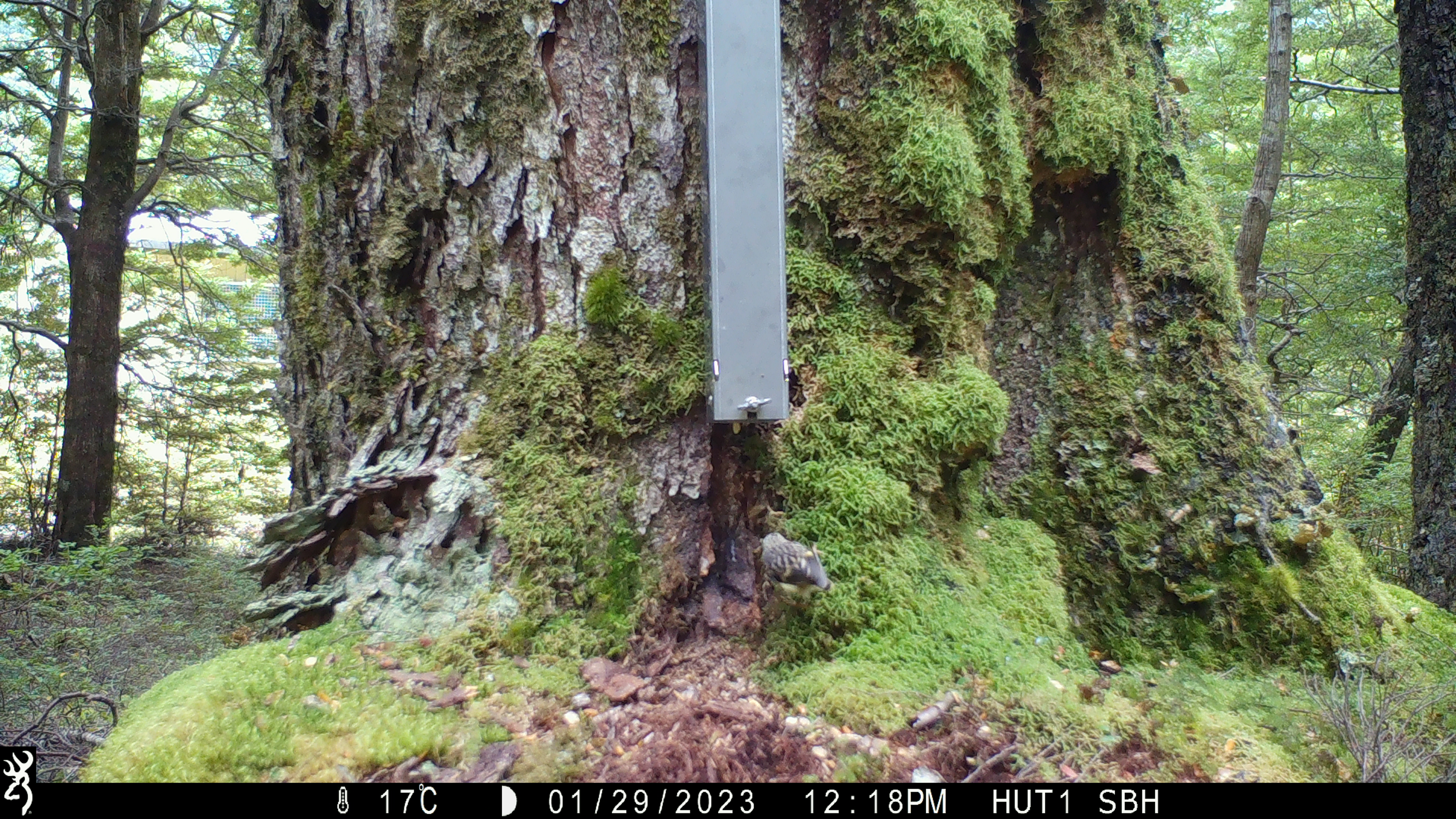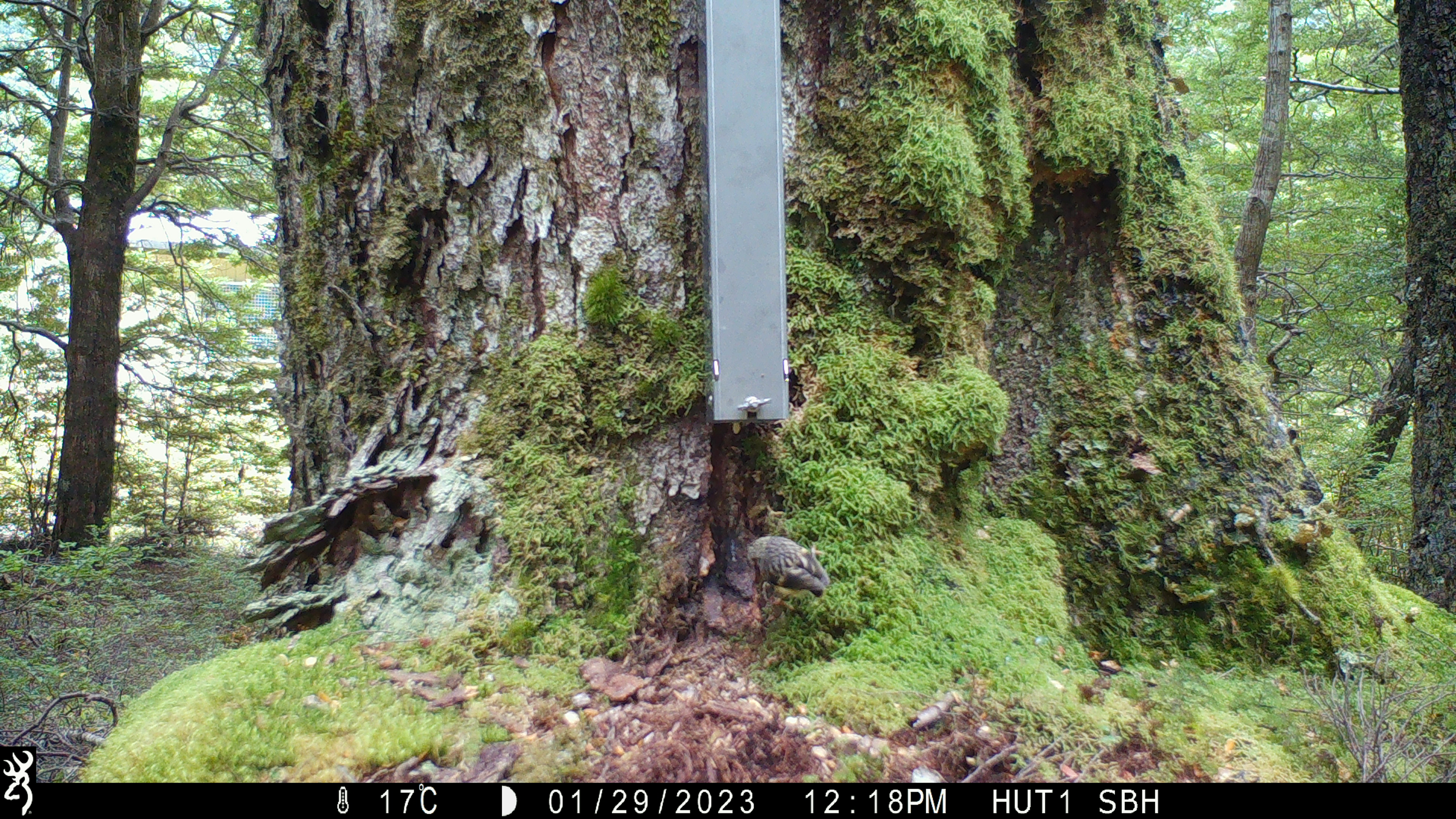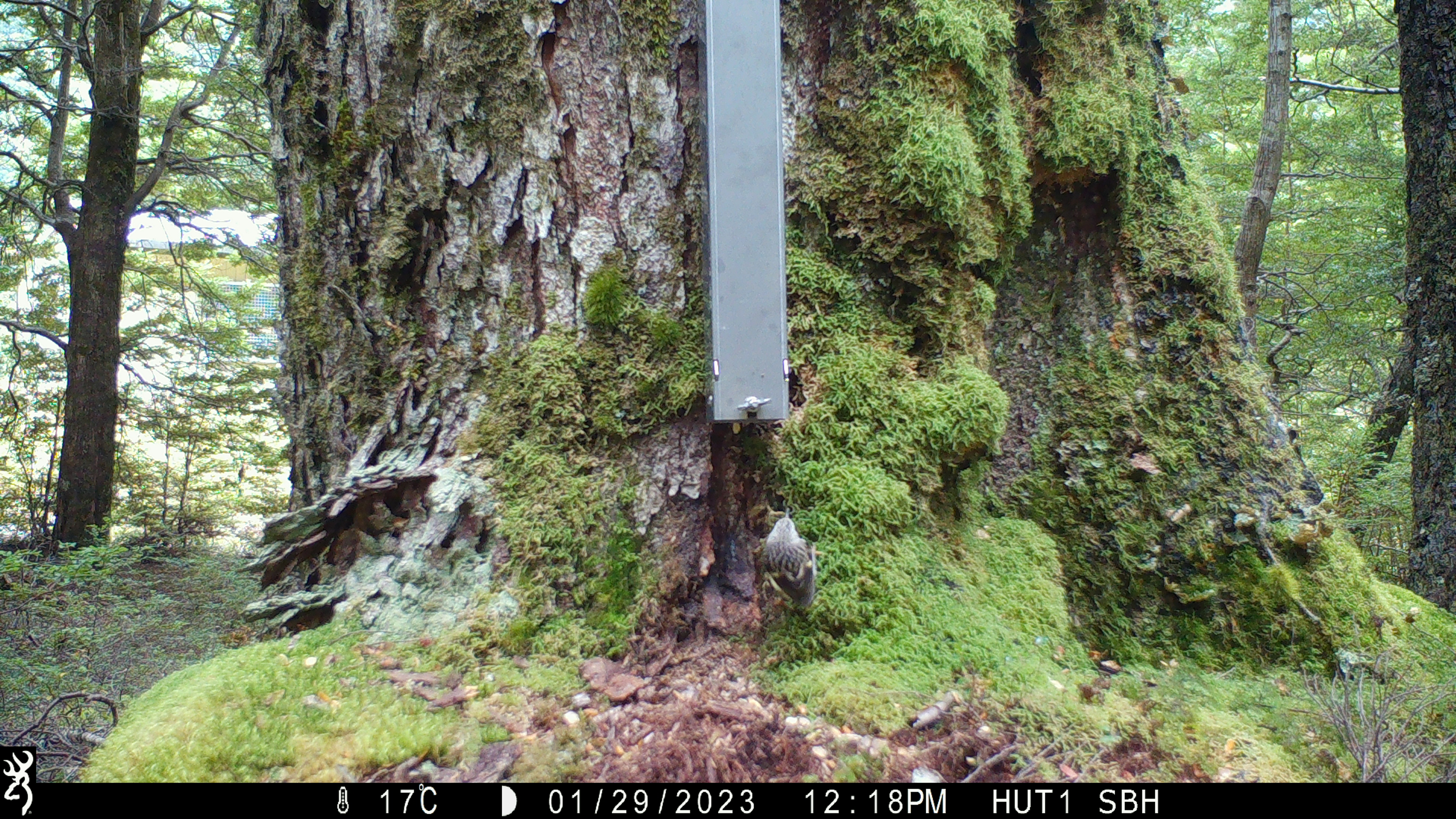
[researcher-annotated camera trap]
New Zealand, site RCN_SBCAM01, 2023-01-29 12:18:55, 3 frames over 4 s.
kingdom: Animalia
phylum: Chordata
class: Aves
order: Passeriformes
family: Acanthisittidae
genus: Acanthisitta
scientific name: Acanthisitta chloris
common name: rifleman